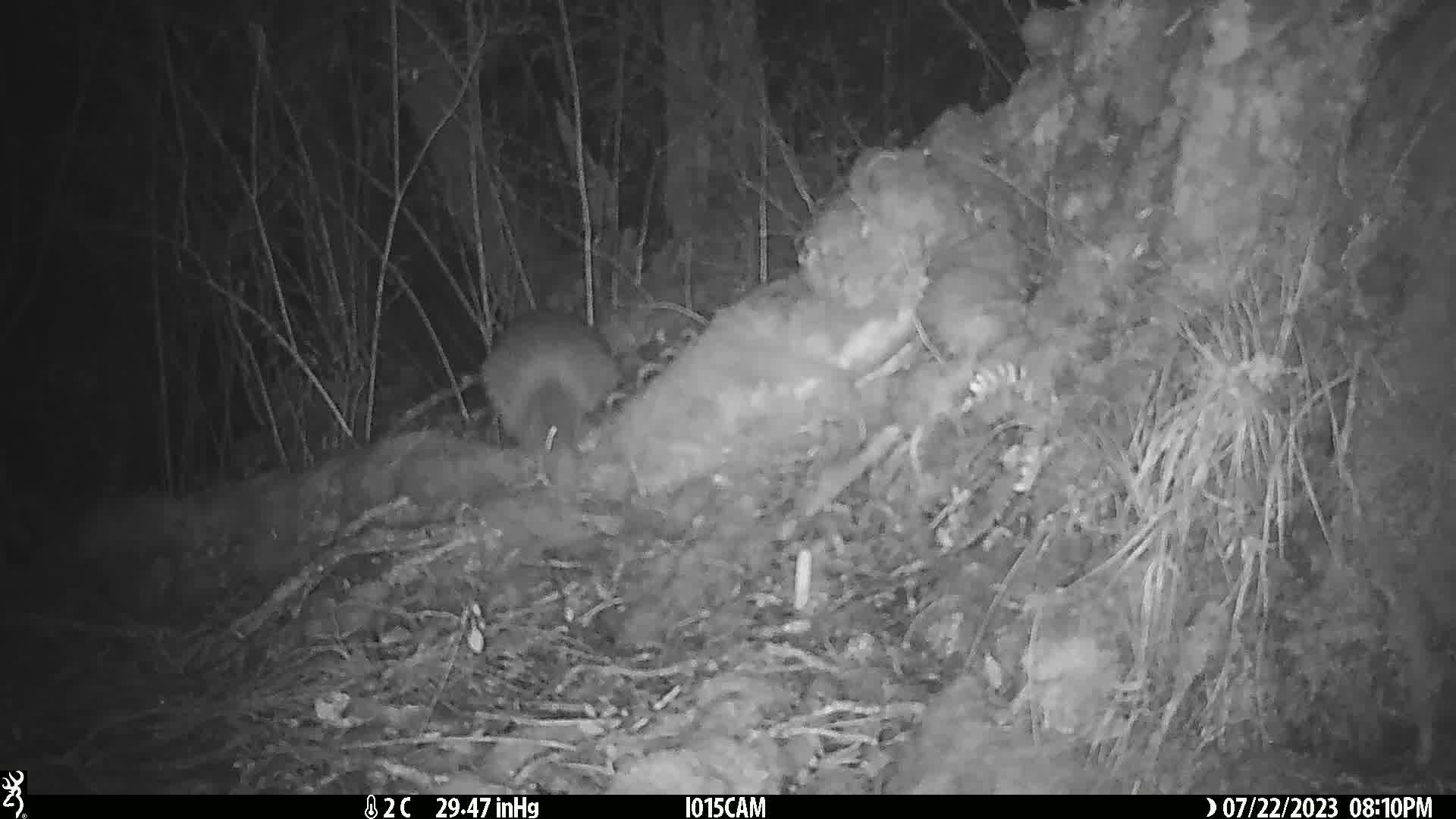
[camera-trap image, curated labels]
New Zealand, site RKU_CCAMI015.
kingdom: Animalia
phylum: Chordata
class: Aves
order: Apterygiformes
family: Apterygidae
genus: Apteryx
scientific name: Apteryx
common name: kiwi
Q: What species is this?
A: Kiwi (Apteryx).